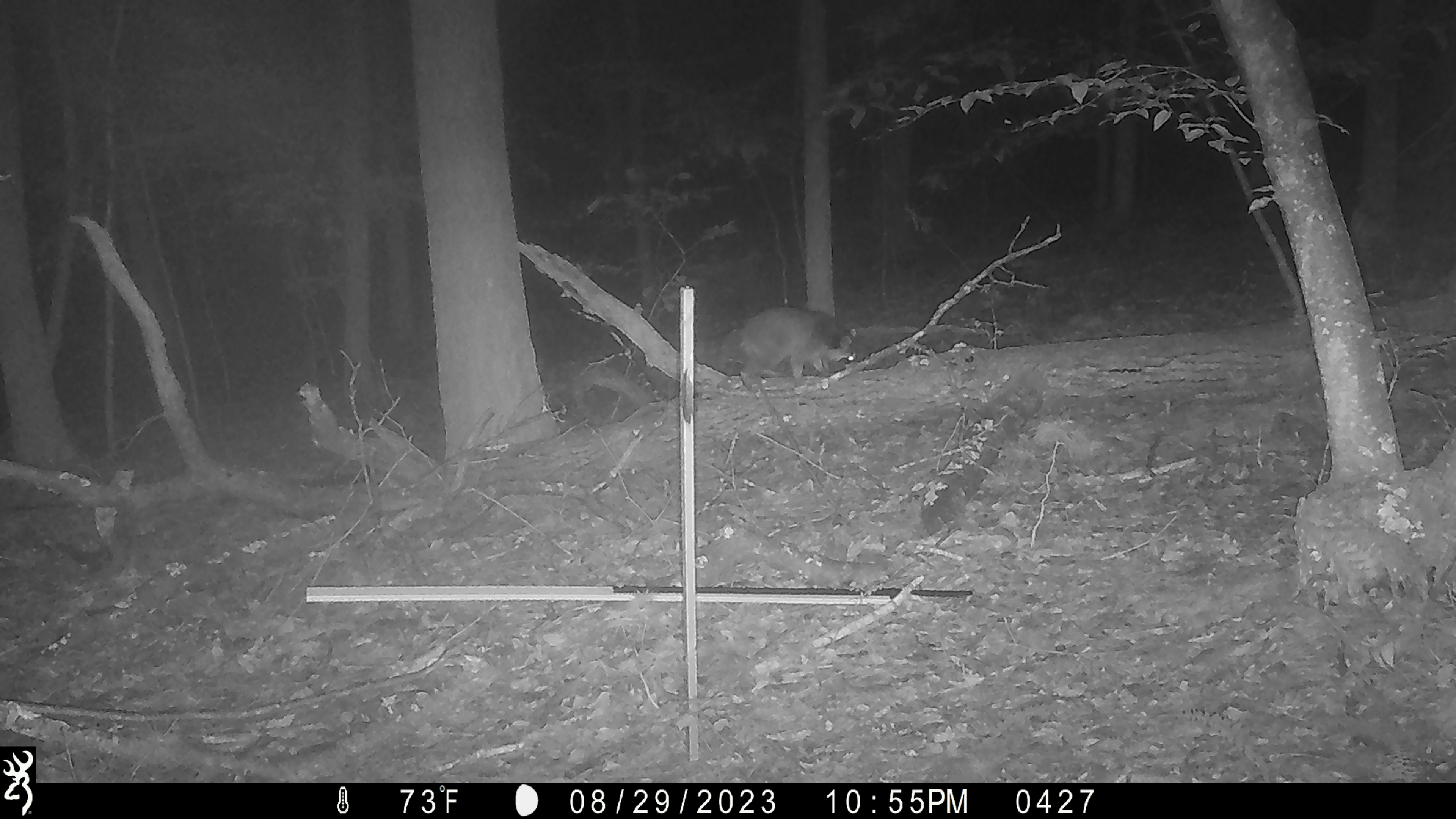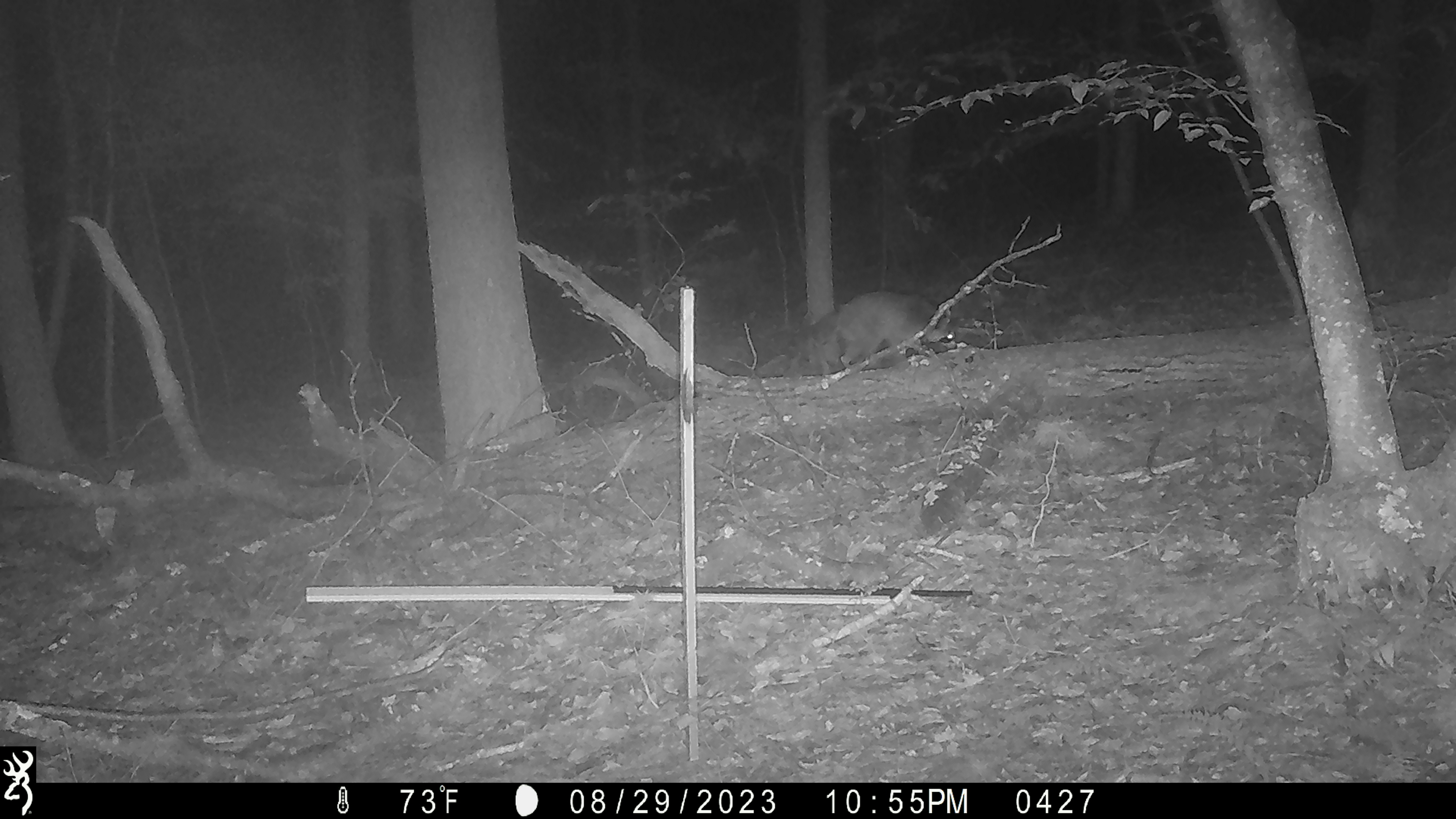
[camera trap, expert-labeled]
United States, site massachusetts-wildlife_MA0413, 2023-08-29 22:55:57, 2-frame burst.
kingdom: Animalia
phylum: Chordata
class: Mammalia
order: Carnivora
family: Procyonidae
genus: Procyon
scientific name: Procyon lotor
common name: raccoon